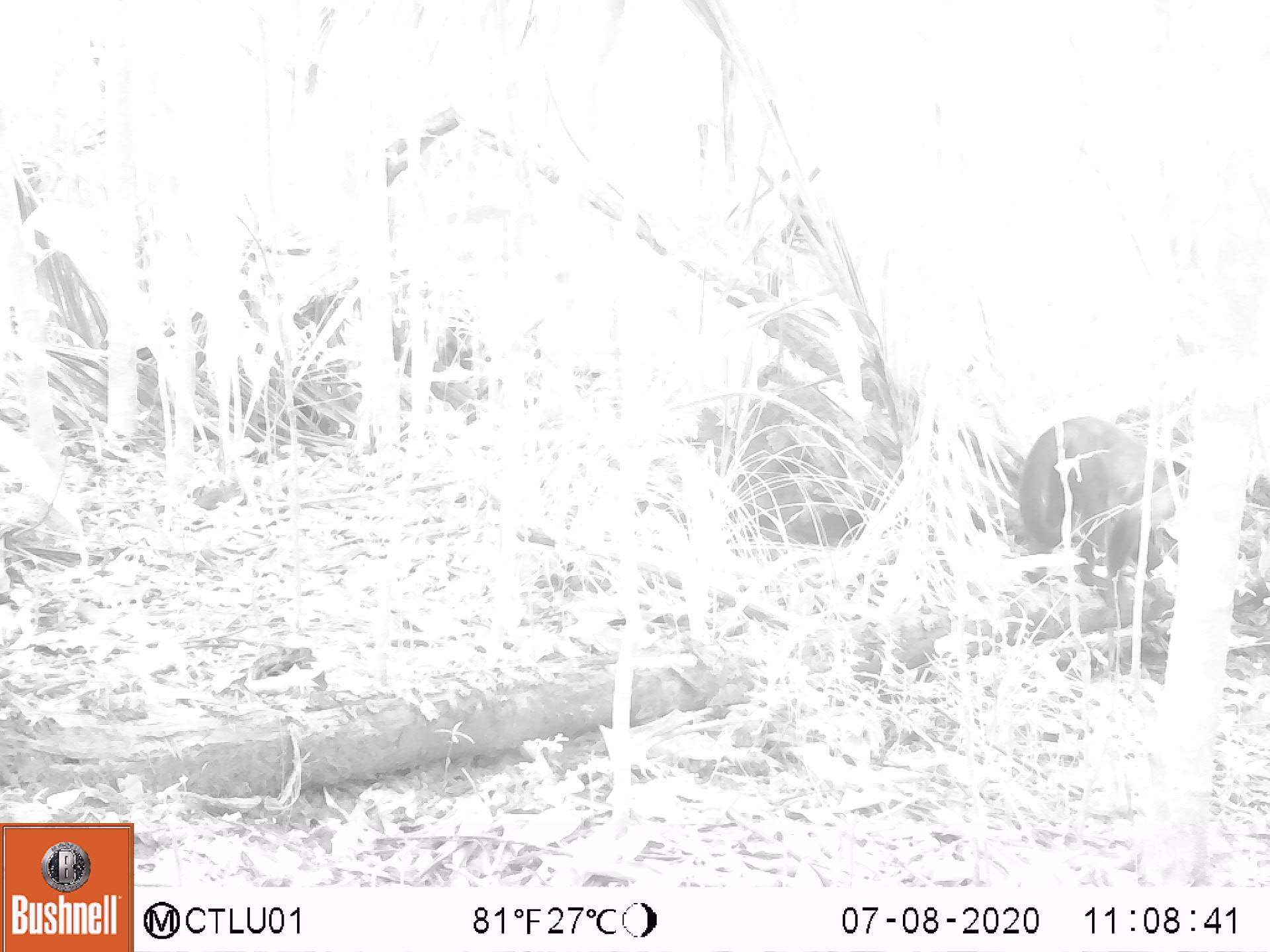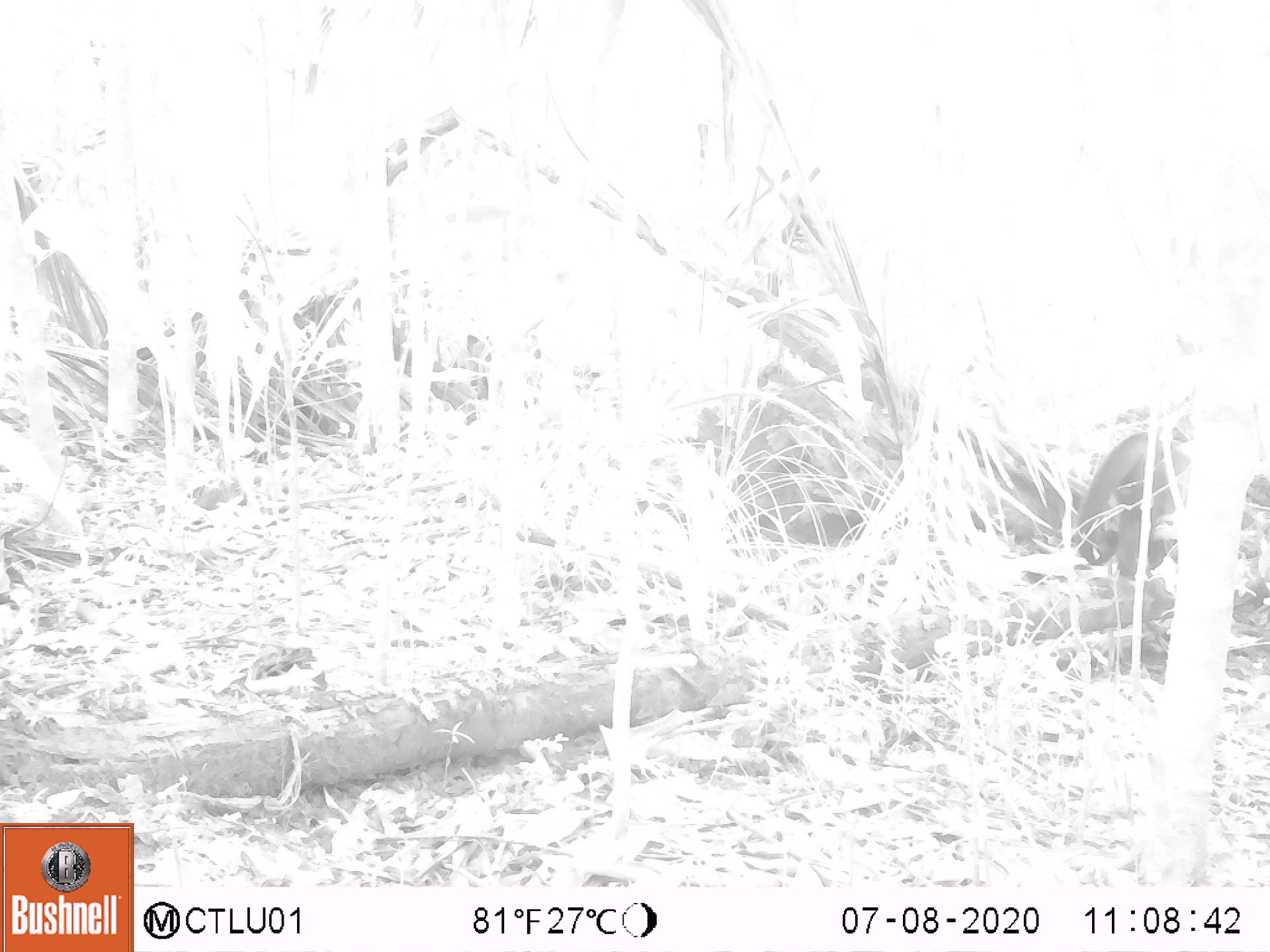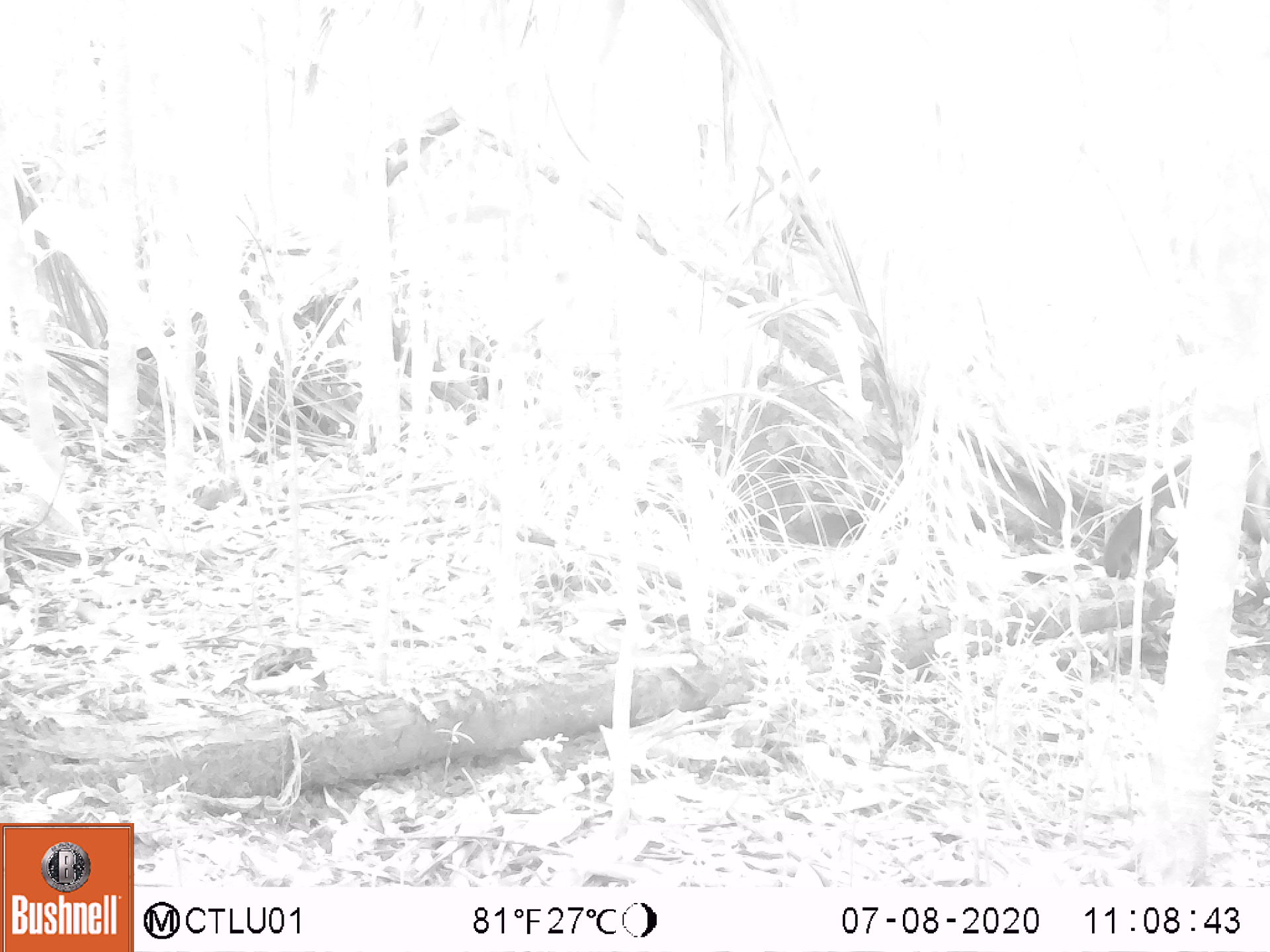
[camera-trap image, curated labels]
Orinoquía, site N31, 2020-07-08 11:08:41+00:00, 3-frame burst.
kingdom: Animalia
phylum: Chordata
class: Mammalia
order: Primates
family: Cebidae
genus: Sapajus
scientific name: Sapajus apella margaritae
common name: margarita island capuchin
Margarita island capuchin (Sapajus apella margaritae).